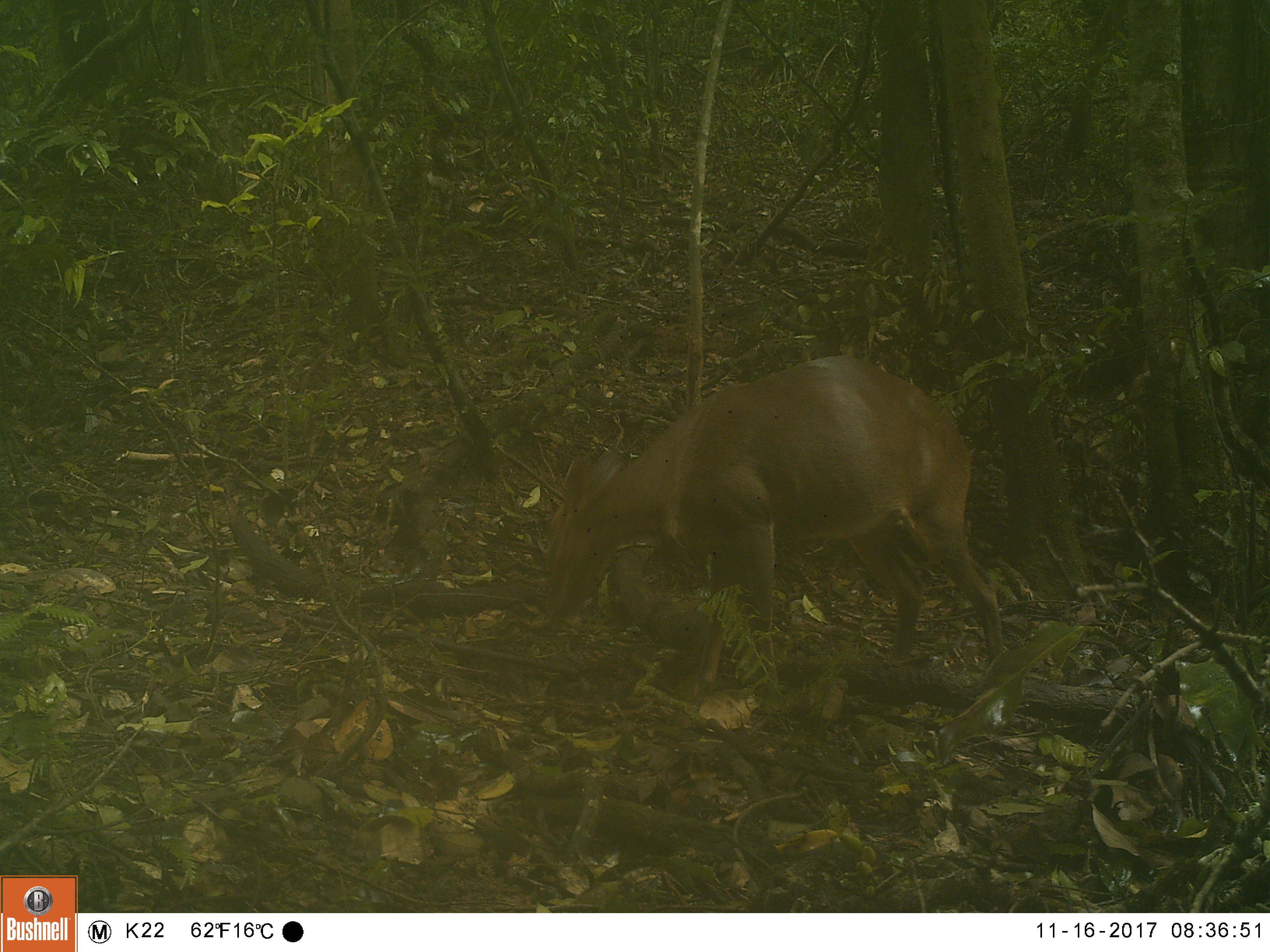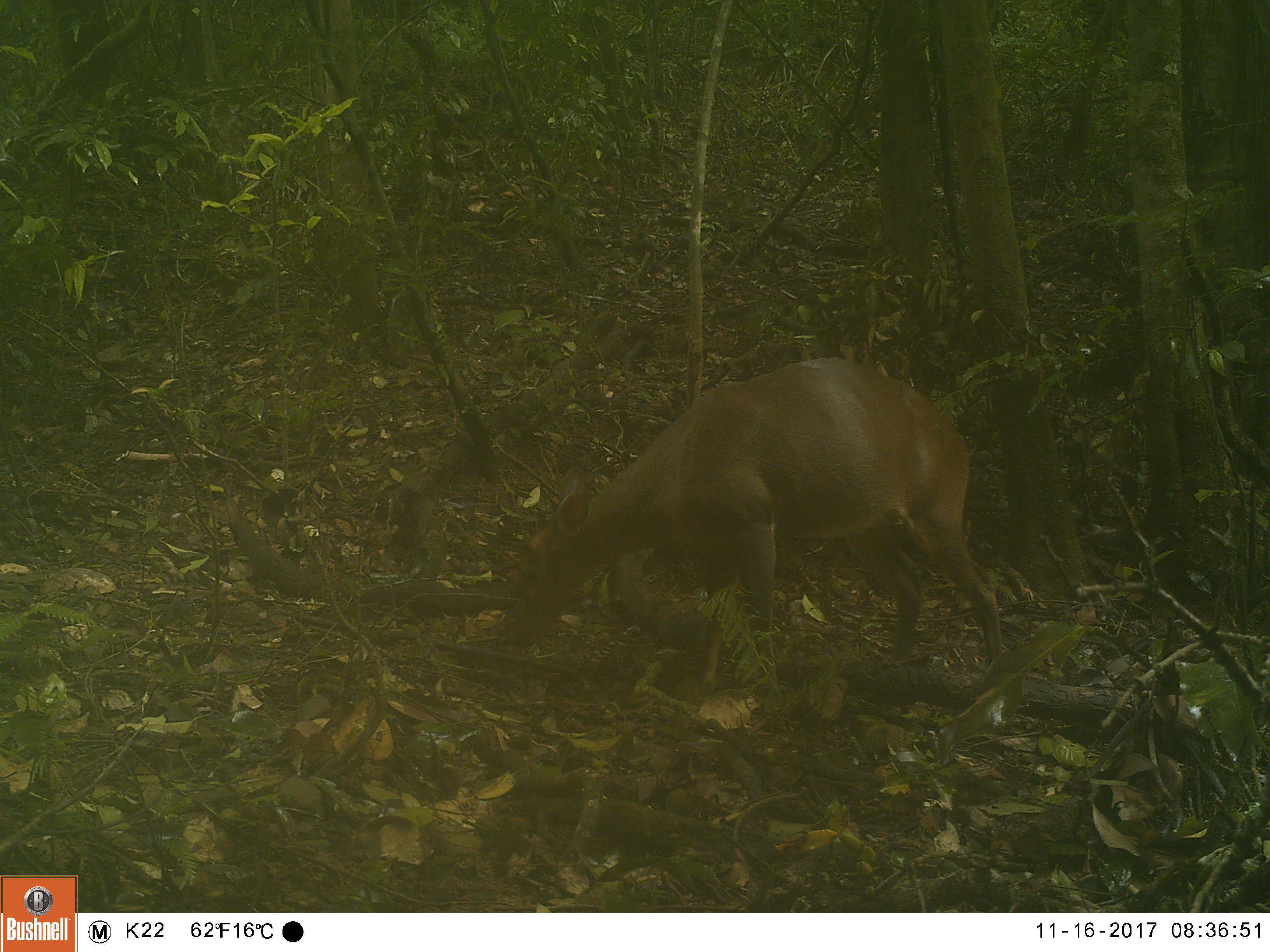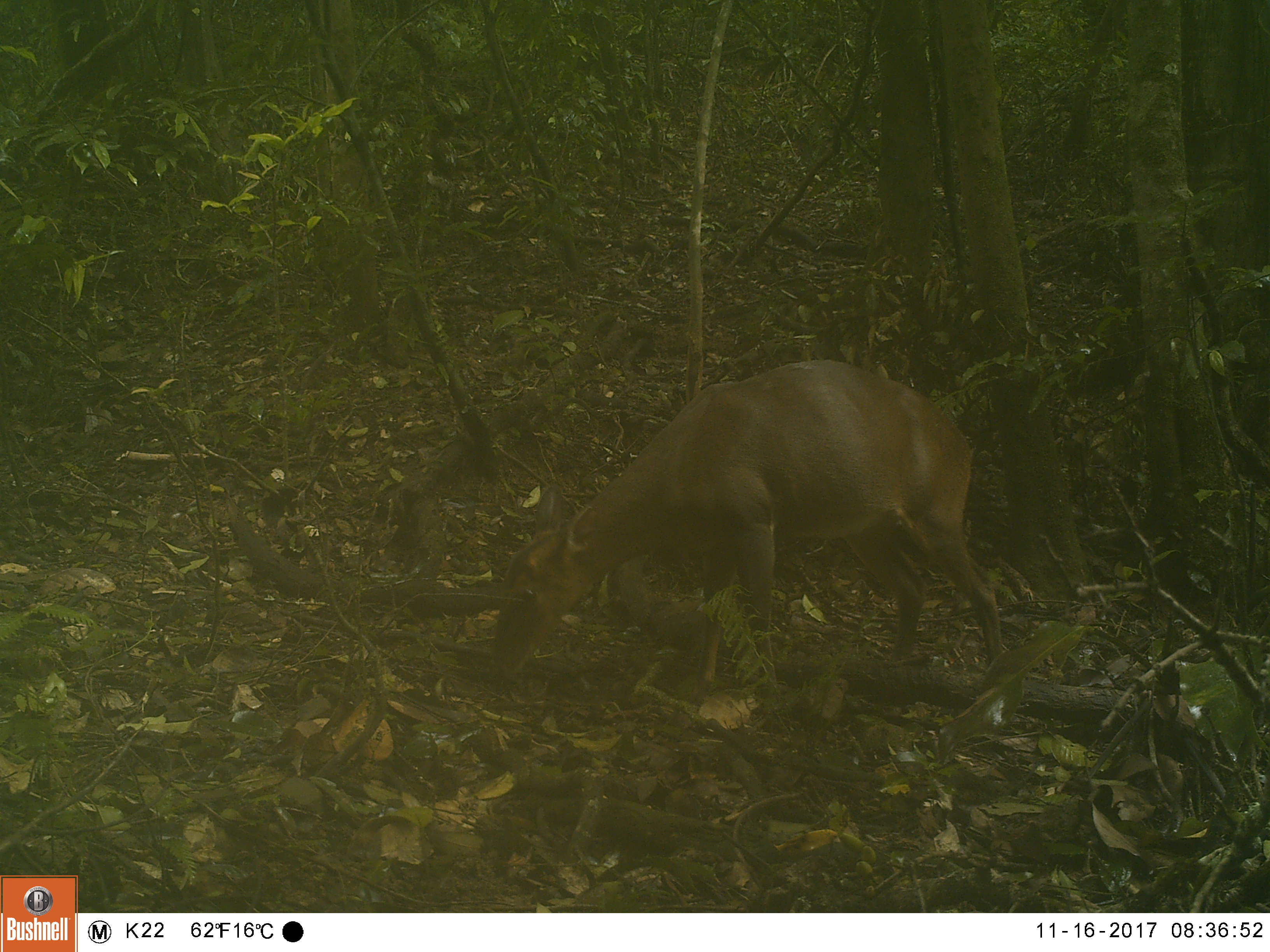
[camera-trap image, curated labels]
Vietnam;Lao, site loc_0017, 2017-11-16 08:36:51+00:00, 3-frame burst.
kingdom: Animalia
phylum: Chordata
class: Mammalia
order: Artiodactyla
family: Cervidae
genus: Muntiacus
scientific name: Muntiacus vuquangensis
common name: large-antlered muntjac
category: large antlered muntjac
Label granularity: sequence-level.